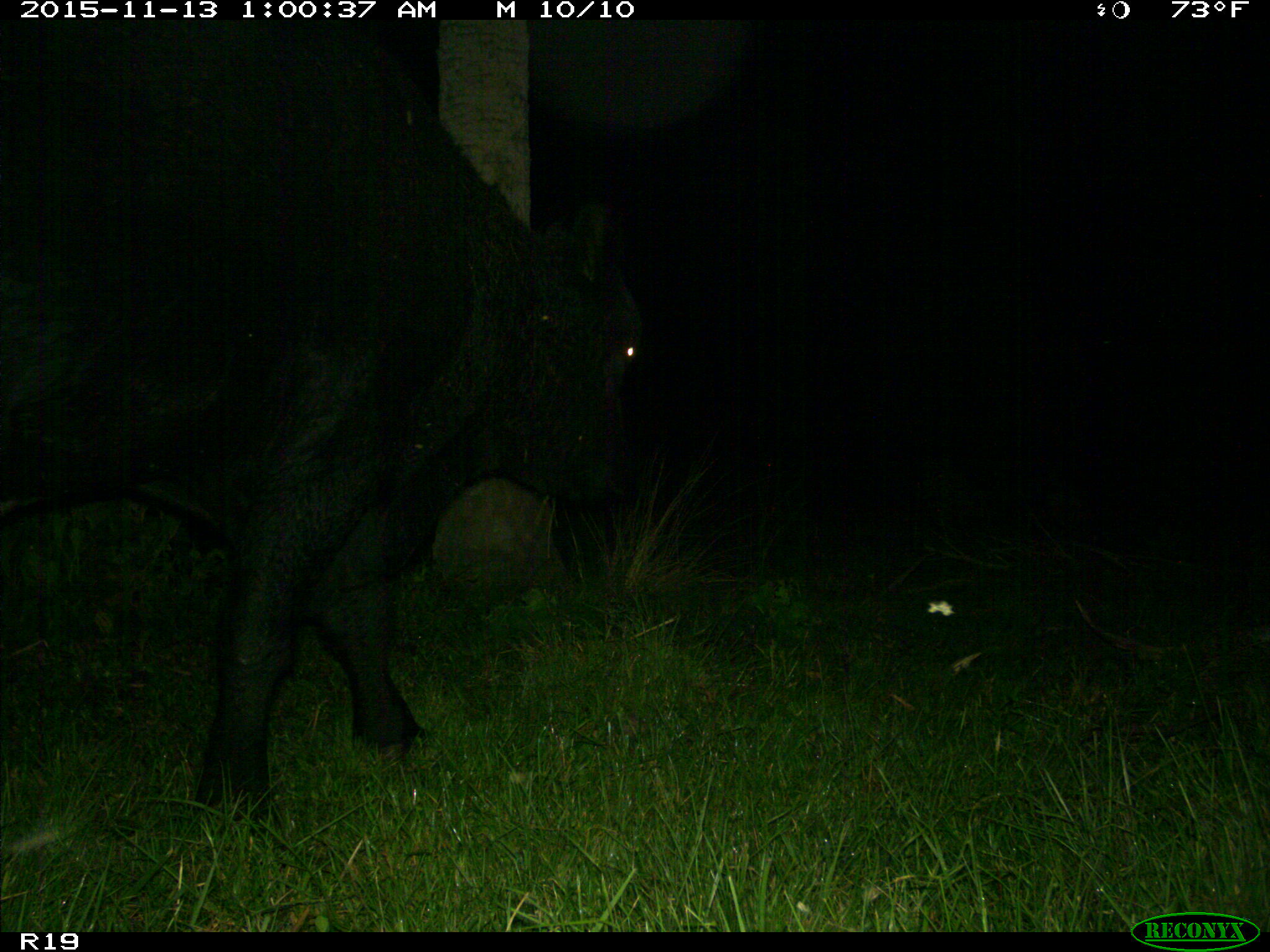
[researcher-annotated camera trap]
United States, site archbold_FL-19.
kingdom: Animalia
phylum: Chordata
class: Mammalia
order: Artiodactyla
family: Bovidae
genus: Bos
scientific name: Bos taurus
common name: domestic cow